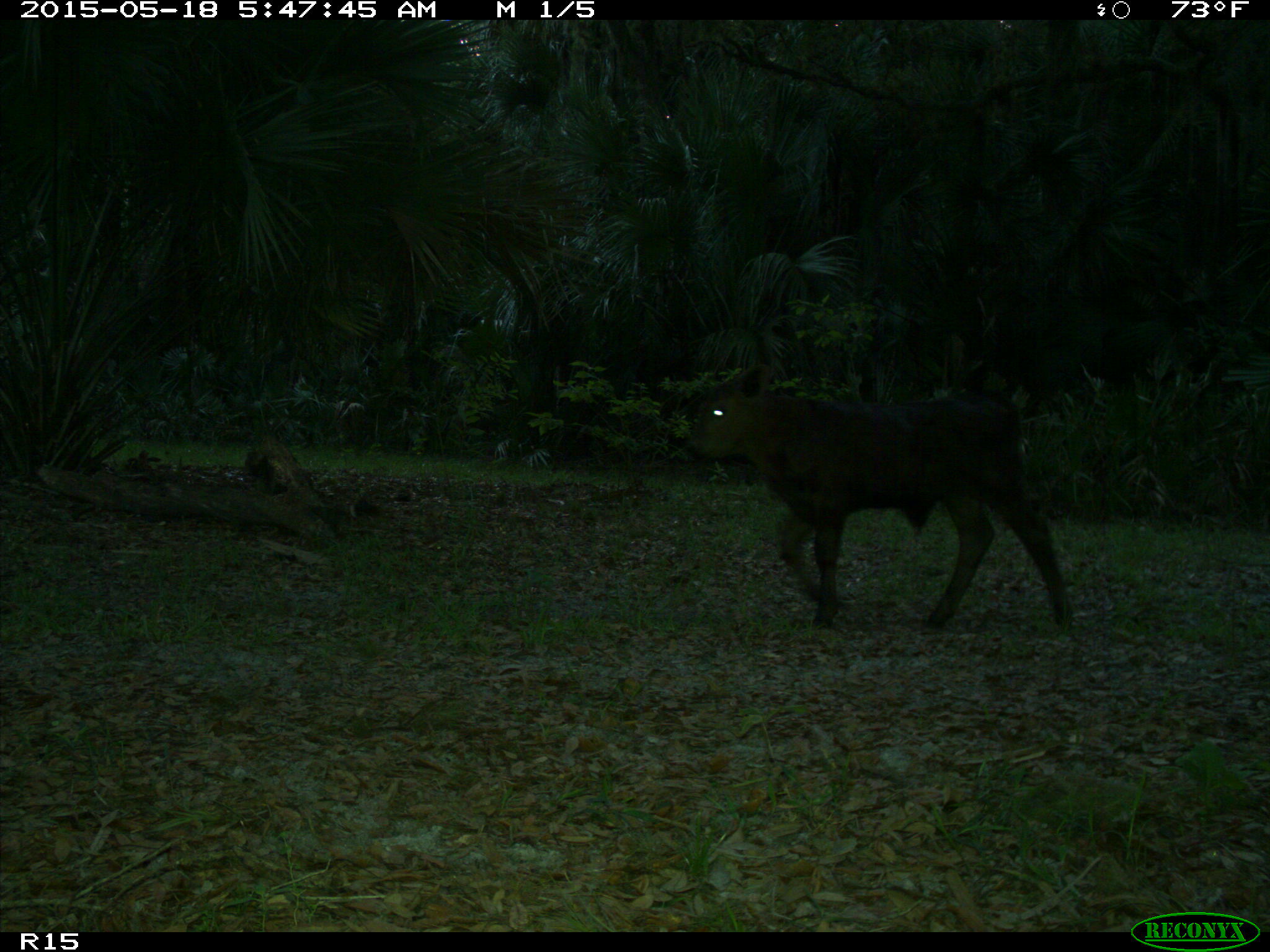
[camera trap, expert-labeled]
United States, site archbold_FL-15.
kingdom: Animalia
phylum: Chordata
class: Mammalia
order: Artiodactyla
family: Bovidae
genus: Bos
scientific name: Bos taurus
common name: domestic cow